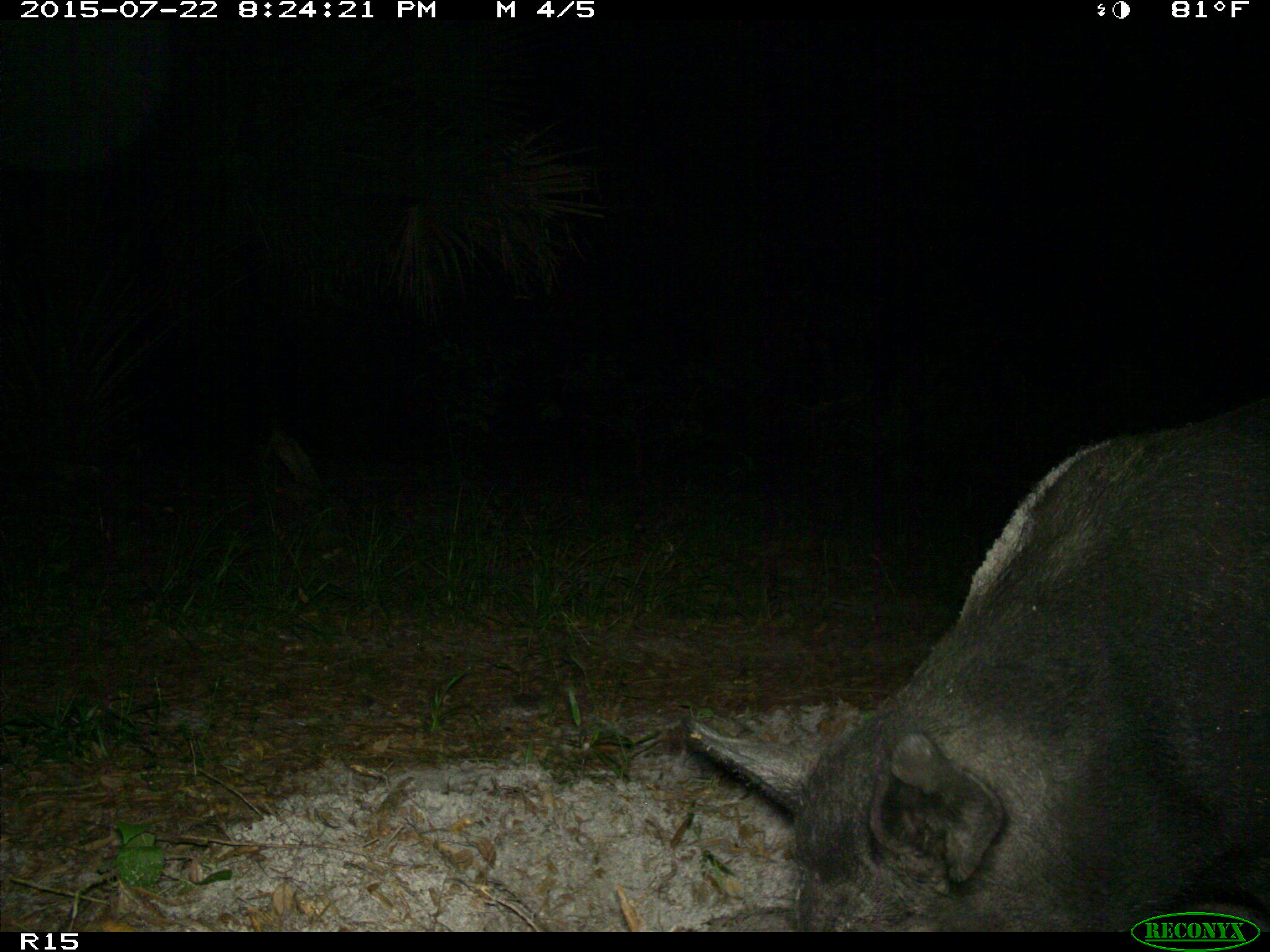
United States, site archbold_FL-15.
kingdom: Animalia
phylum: Chordata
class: Mammalia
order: Artiodactyla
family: Suidae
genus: Sus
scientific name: Sus scrofa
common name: wild boar